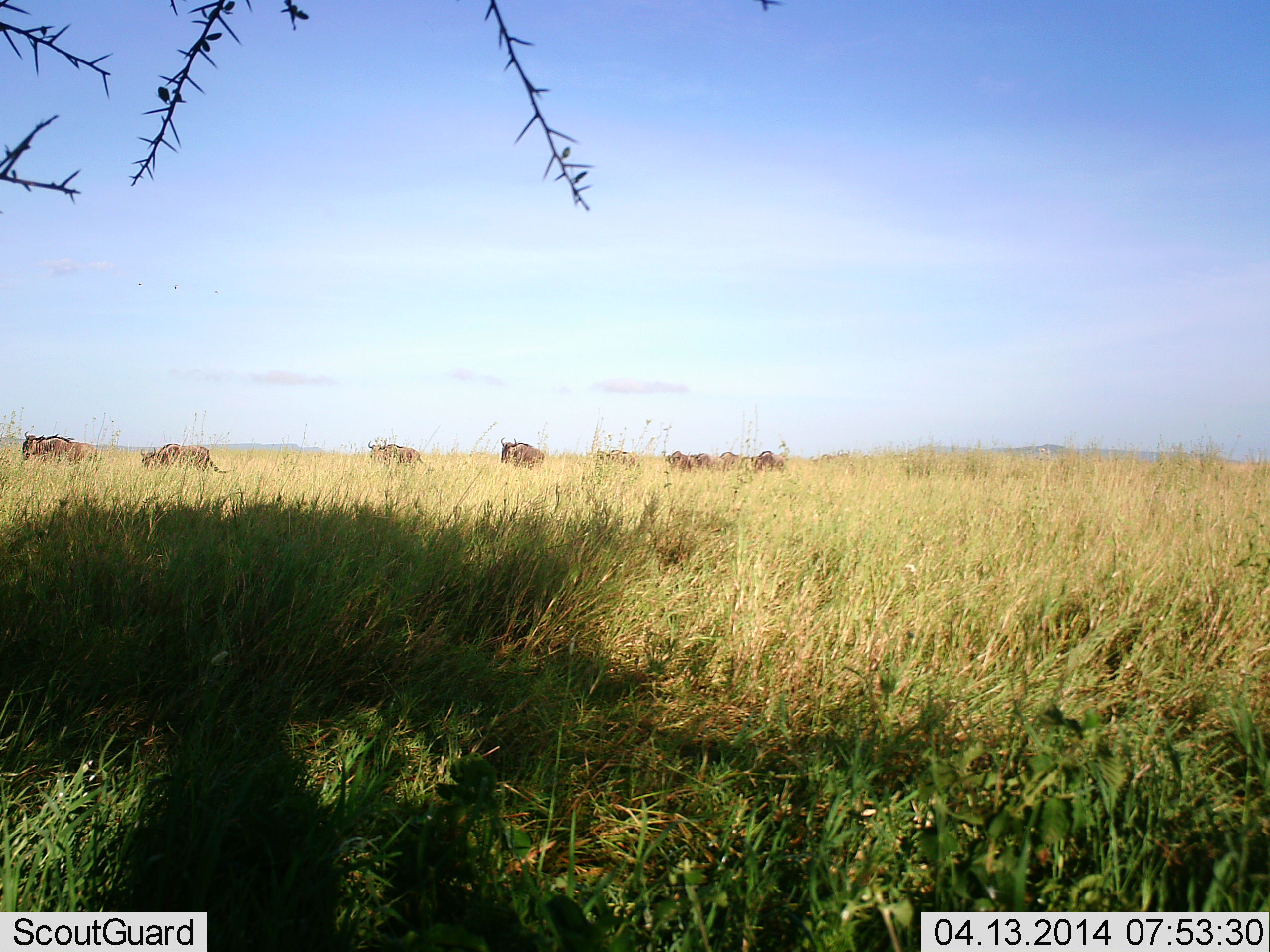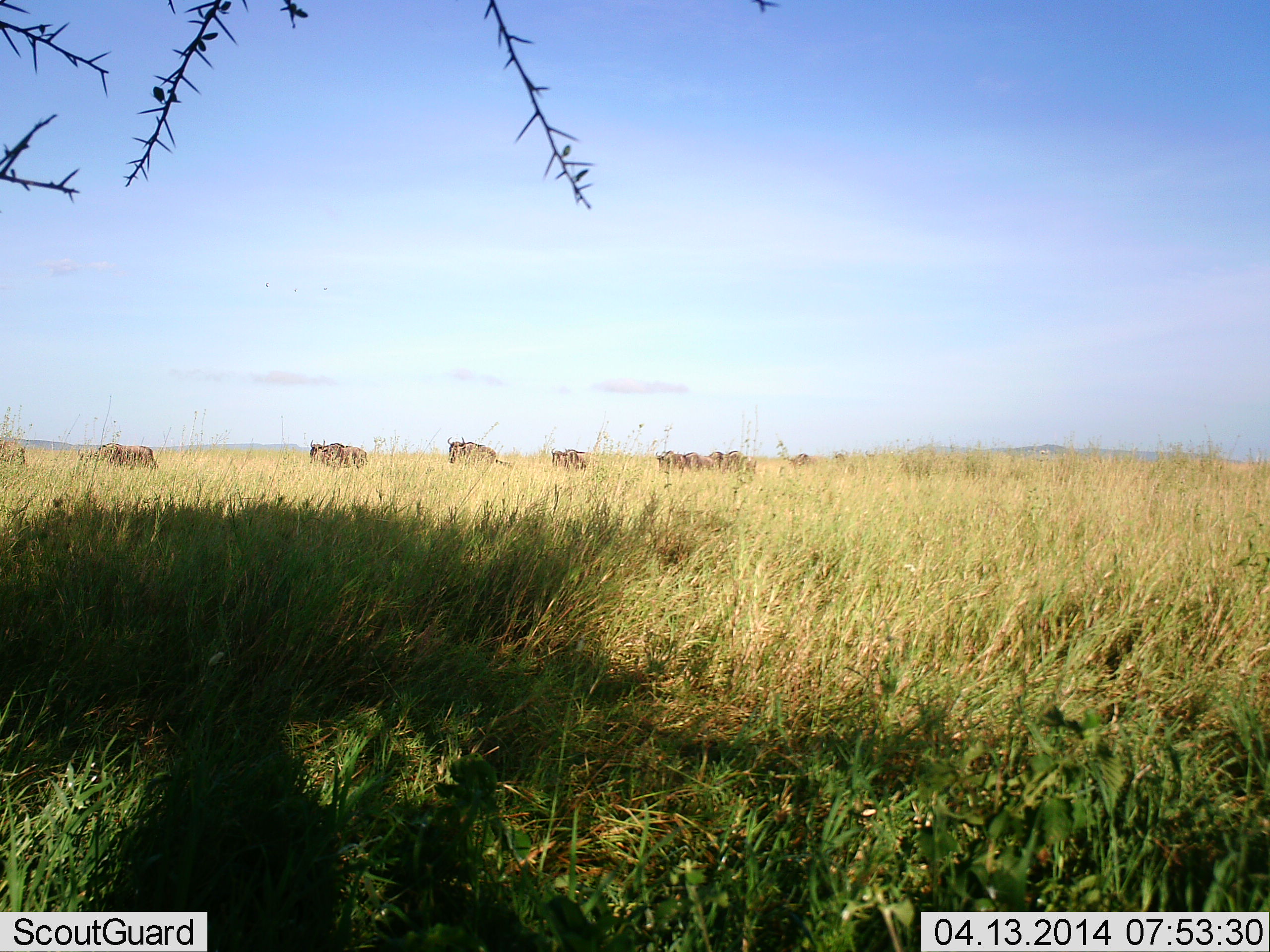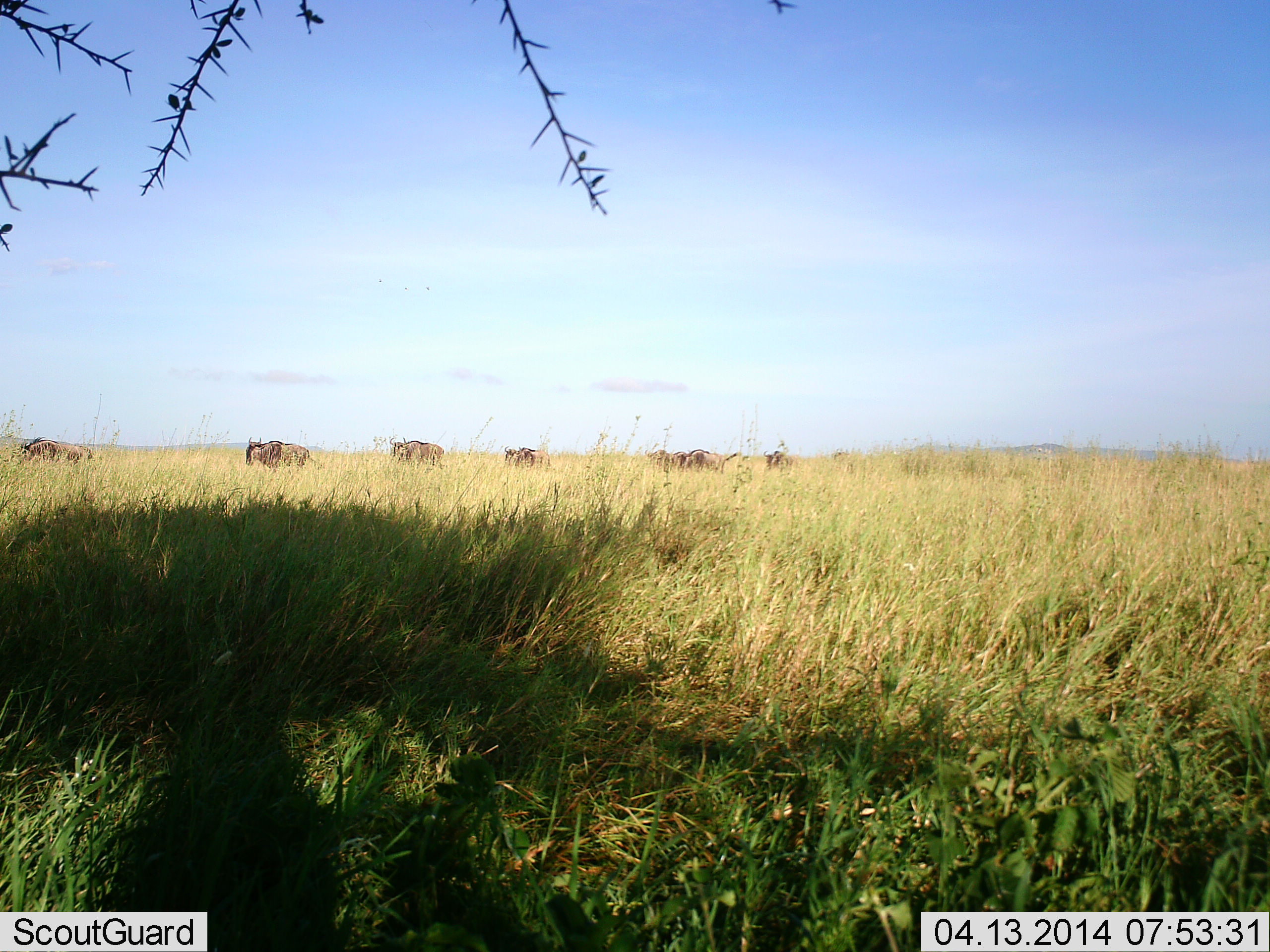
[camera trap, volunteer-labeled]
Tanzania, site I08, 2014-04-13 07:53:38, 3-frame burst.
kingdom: Animalia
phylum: Chordata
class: Mammalia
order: Artiodactyla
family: Bovidae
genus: Connochaetes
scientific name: Connochaetes taurinus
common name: blue wildebeest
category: wildebeest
Wildebeest (blue wildebeest) (Connochaetes taurinus), count 10. Behavior (volunteer vote fractions): standing 0%, resting 0%, moving 90%, interacting 0%. Young present (vote fraction): 0%. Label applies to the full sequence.